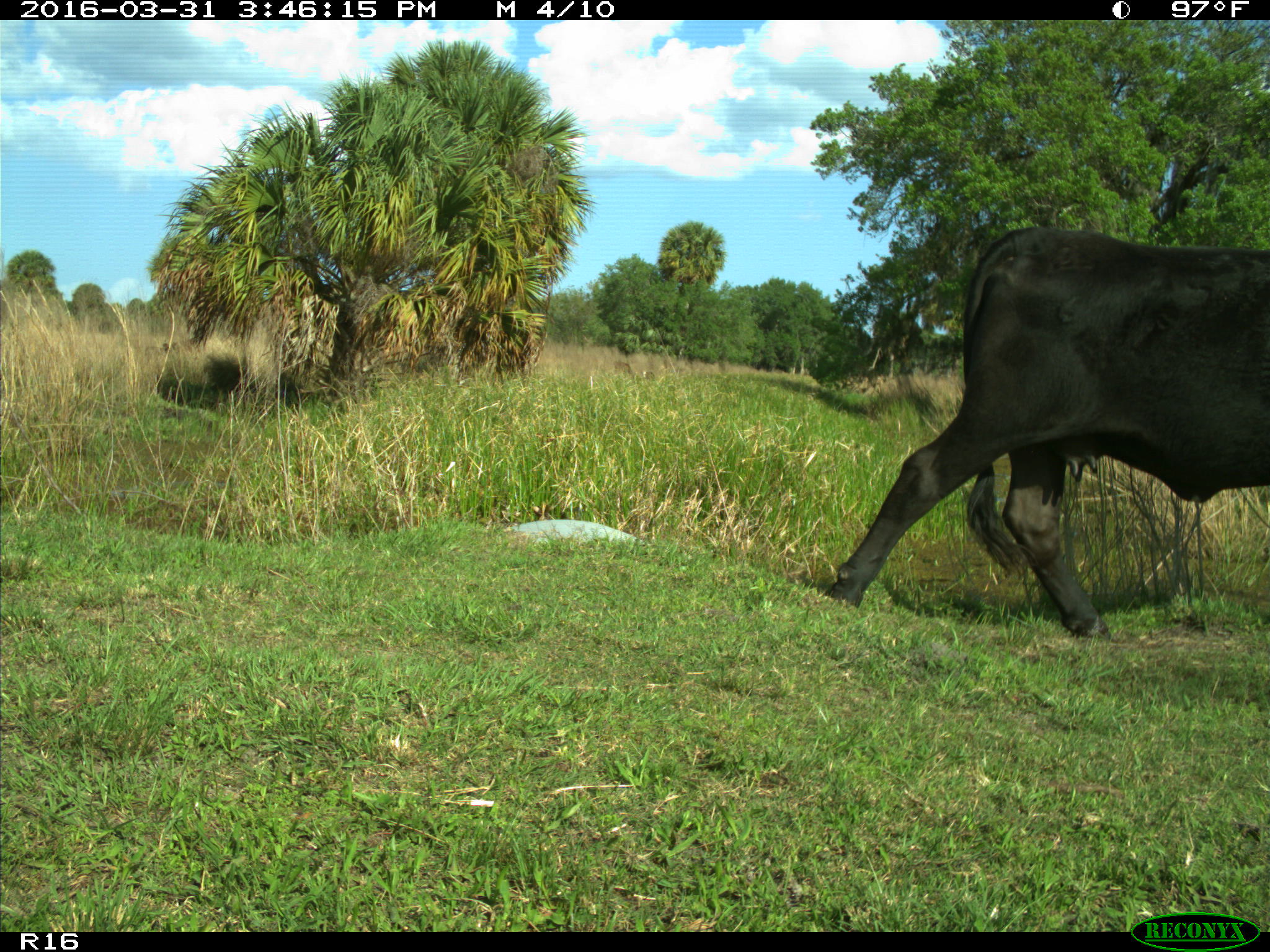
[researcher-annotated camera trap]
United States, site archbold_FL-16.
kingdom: Animalia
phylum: Chordata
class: Mammalia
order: Artiodactyla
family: Bovidae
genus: Bos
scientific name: Bos taurus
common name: domestic cow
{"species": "Bos taurus (domestic cow)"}